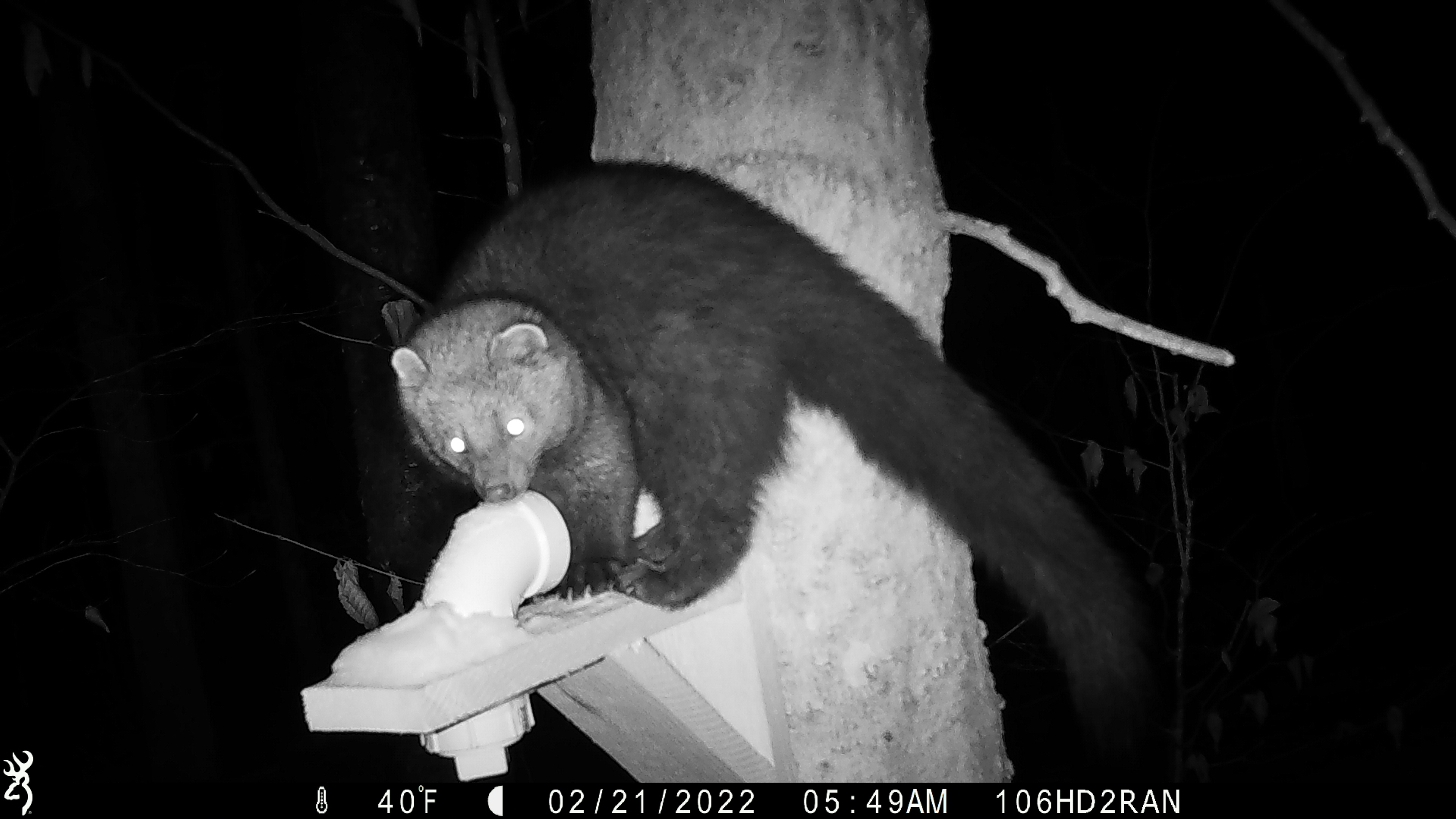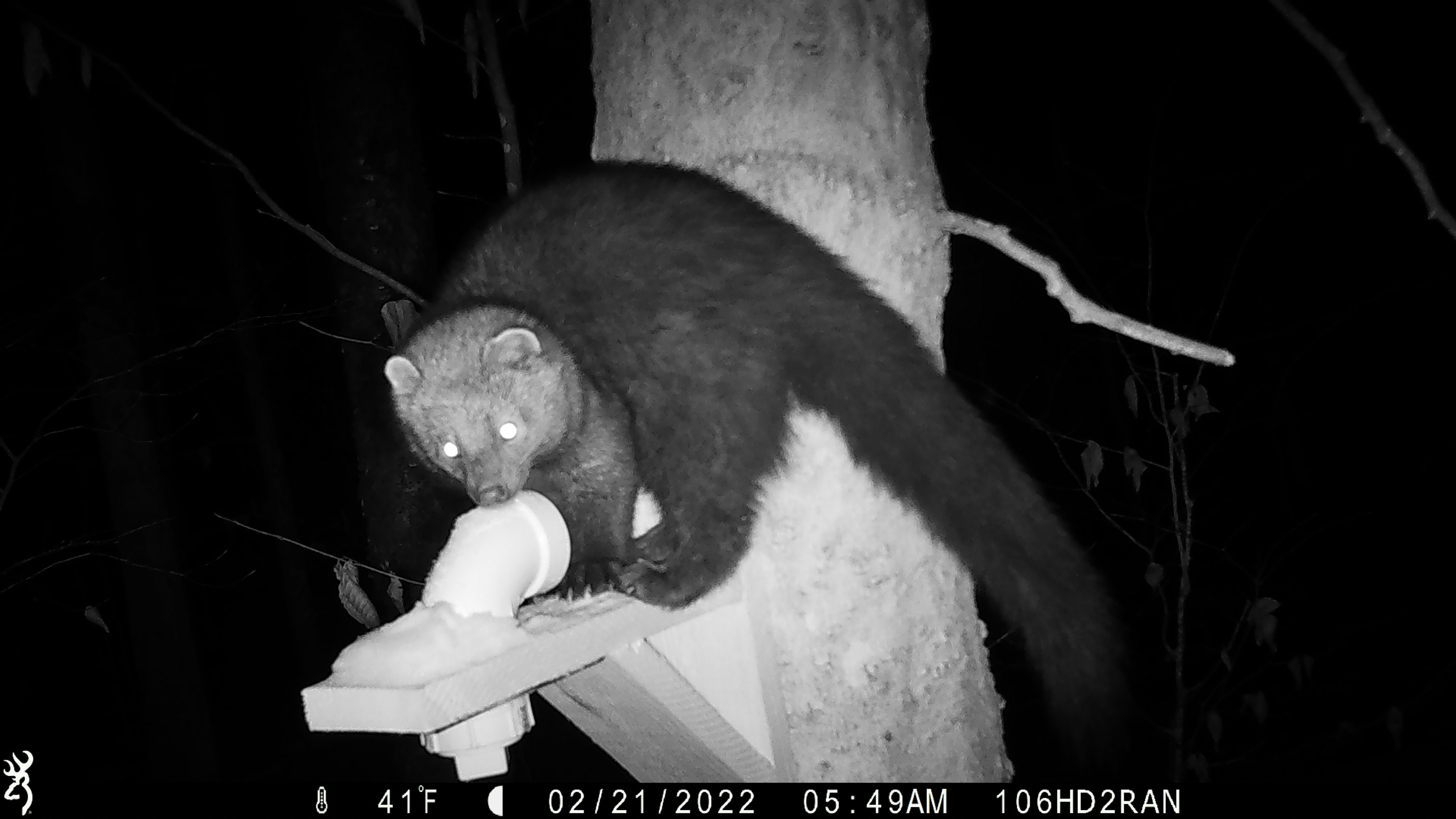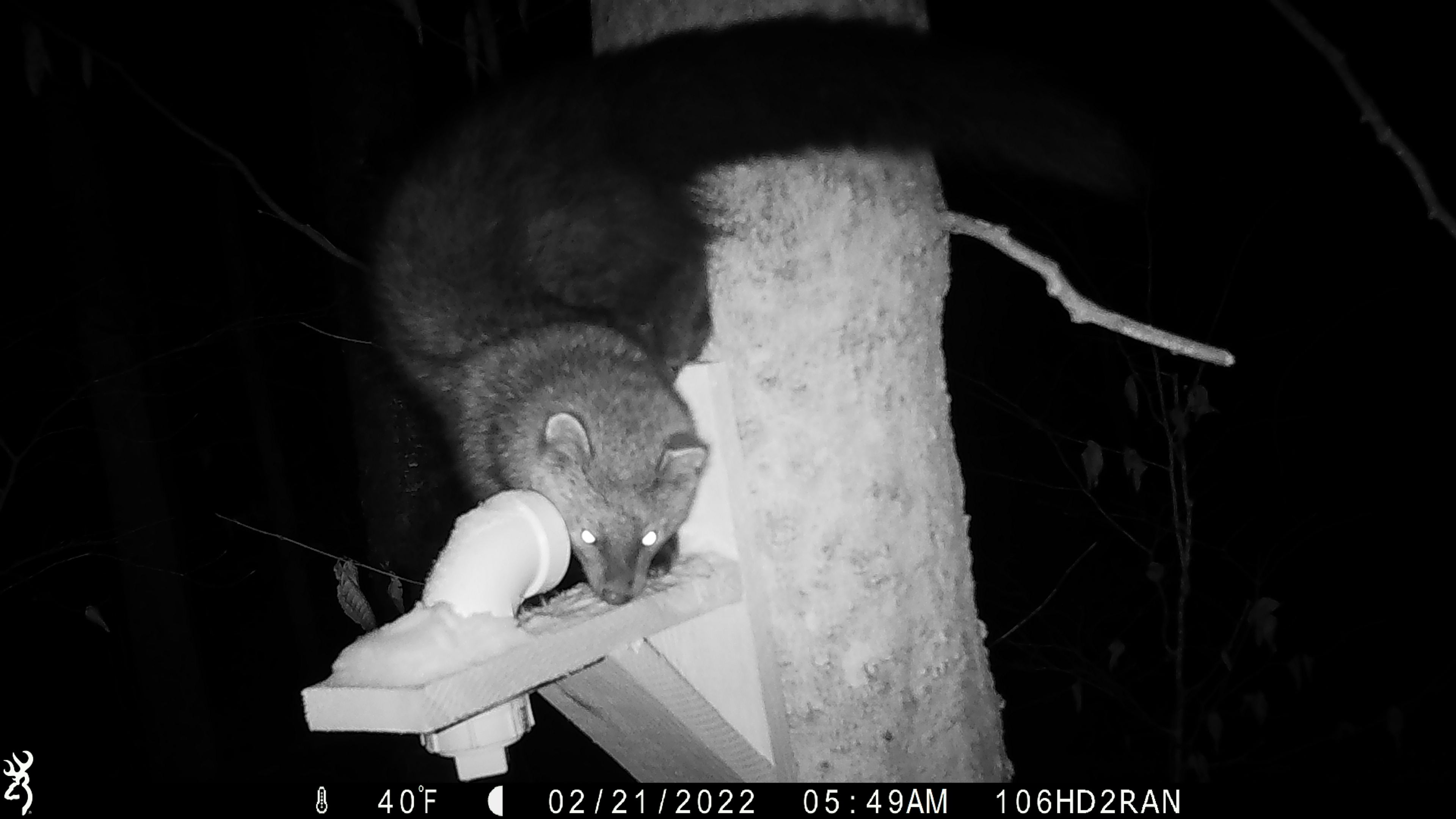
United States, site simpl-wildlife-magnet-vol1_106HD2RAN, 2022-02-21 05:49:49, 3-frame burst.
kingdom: Animalia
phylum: Chordata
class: Mammalia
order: Carnivora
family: Mustelidae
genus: Pekania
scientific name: Pekania pennanti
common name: fisher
Fisher (Pekania pennanti).